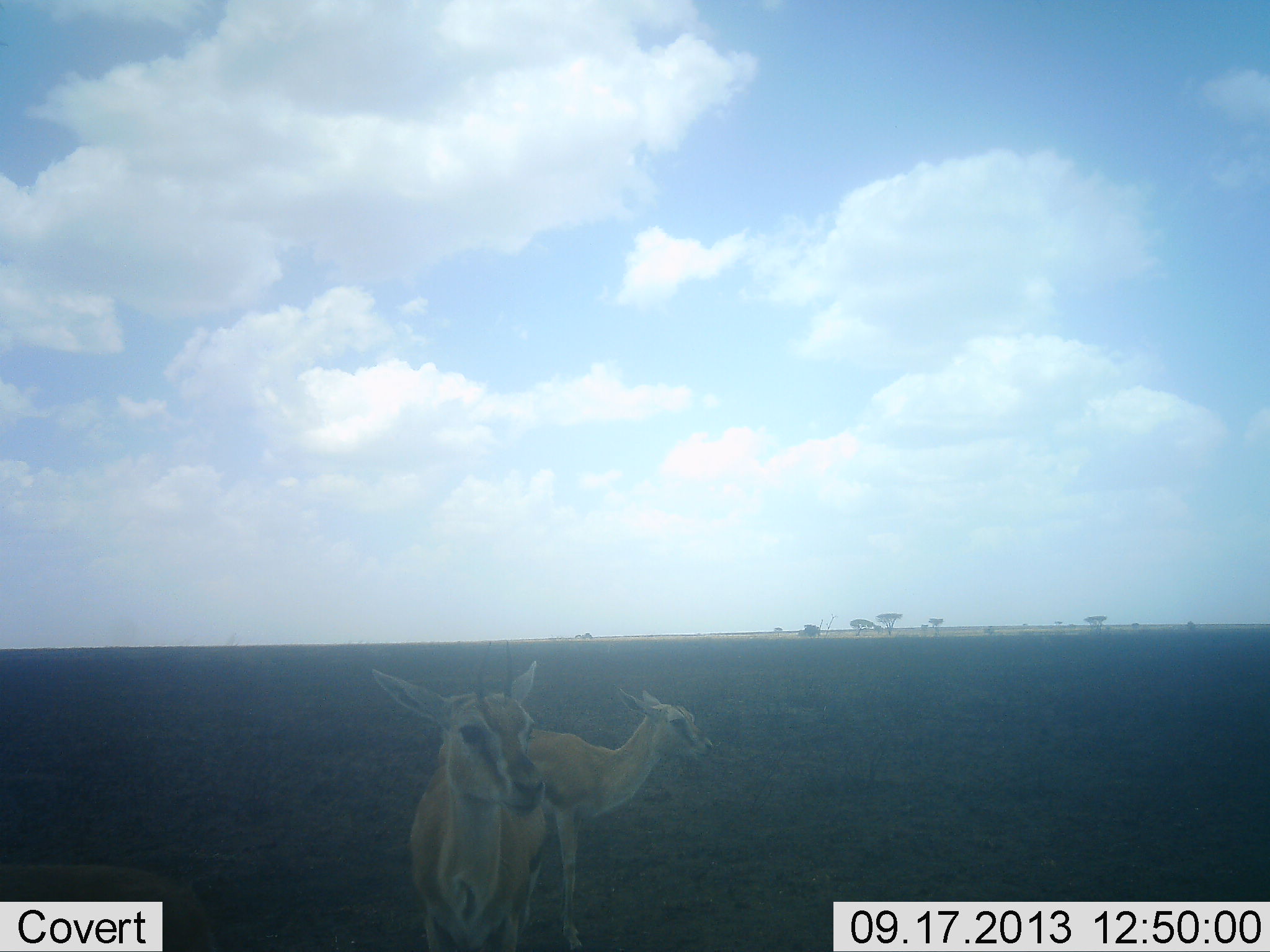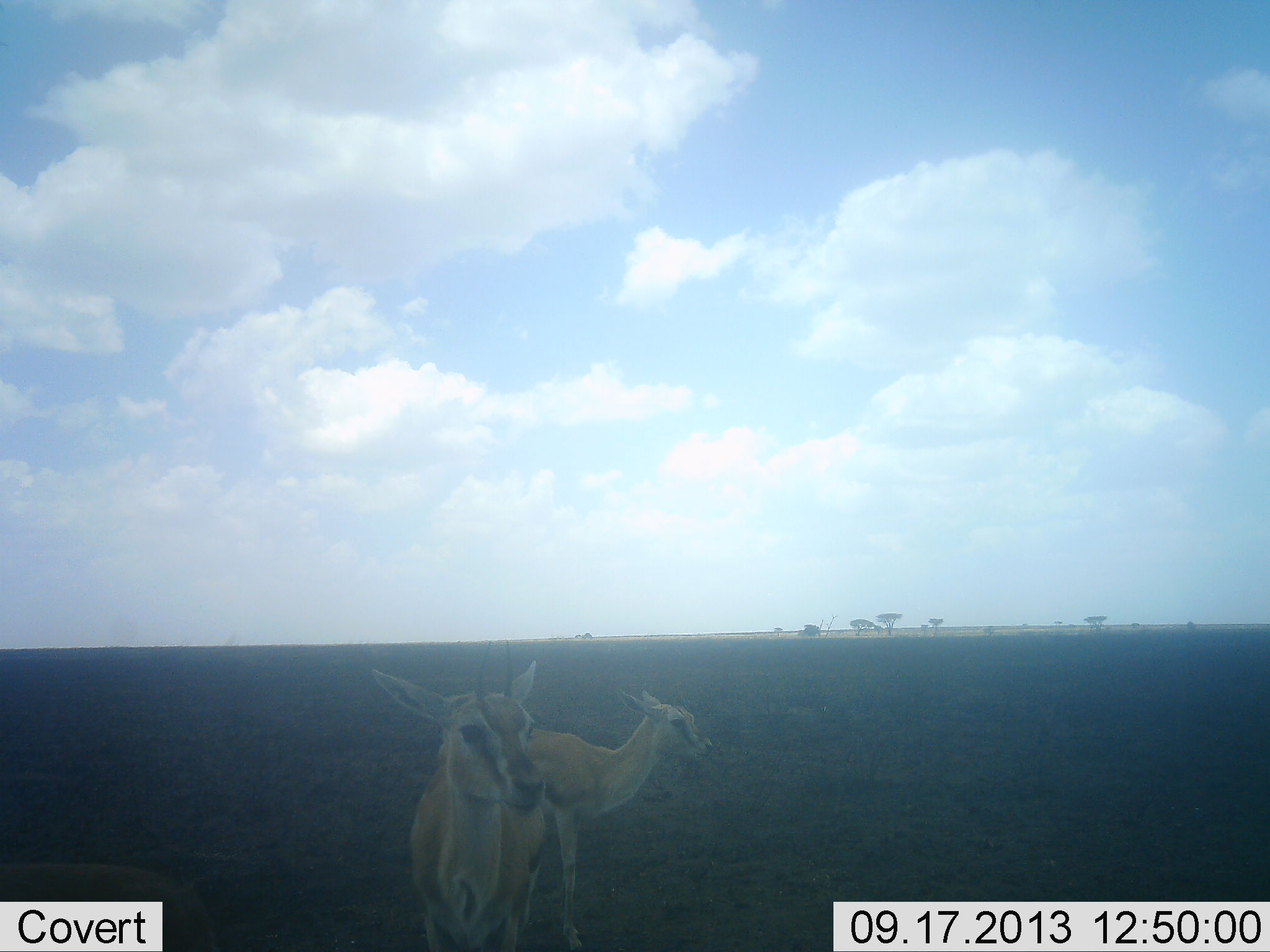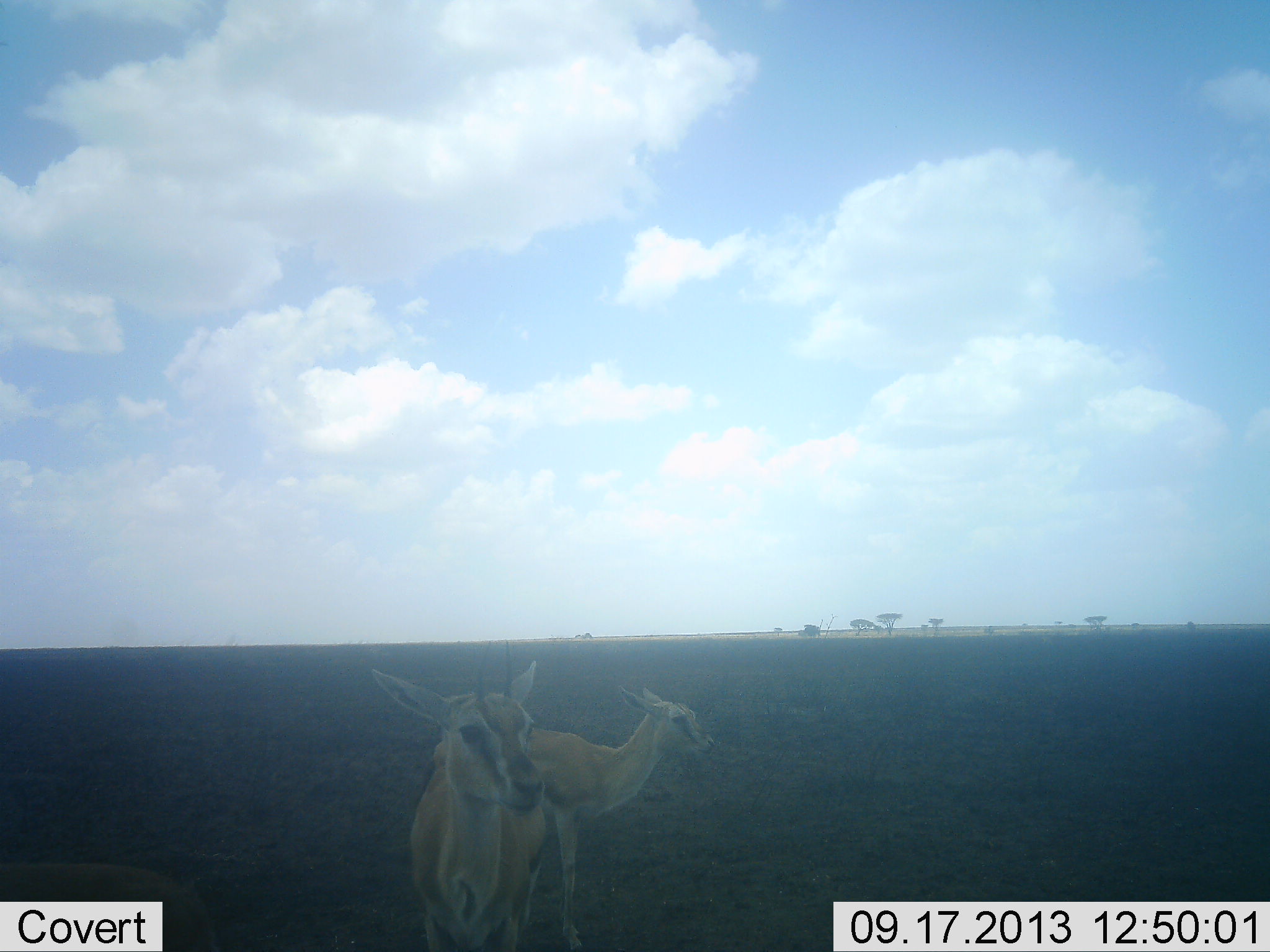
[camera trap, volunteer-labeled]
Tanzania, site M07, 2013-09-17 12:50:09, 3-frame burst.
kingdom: Animalia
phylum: Chordata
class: Mammalia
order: Artiodactyla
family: Bovidae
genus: Eudorcas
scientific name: Eudorcas thomsonii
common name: thomson's gazelle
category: gazellethomsons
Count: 2.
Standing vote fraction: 100%.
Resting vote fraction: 0%.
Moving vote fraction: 0%.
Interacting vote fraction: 0%.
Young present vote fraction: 40%.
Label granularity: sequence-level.